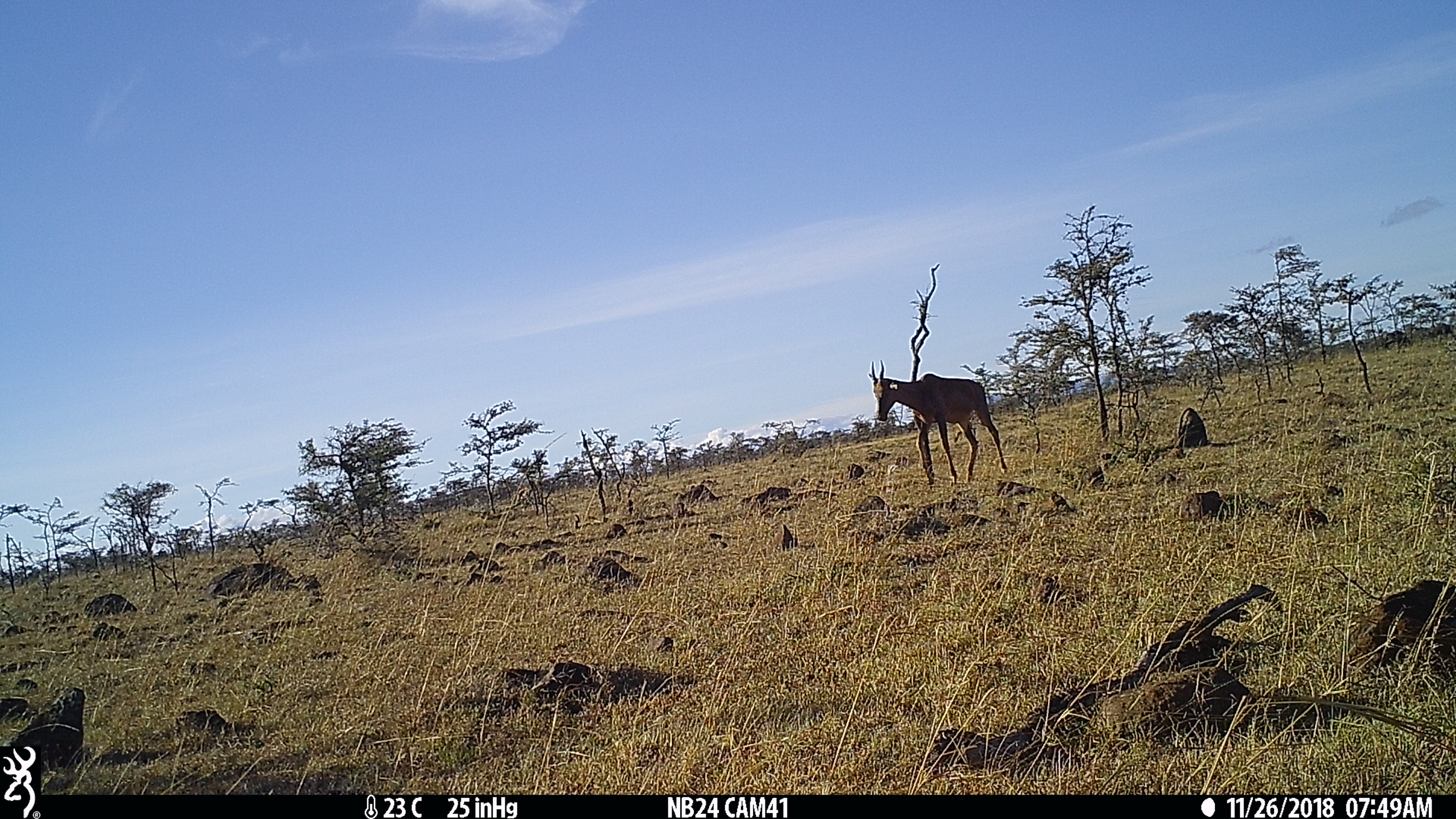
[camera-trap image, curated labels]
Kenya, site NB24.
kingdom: Animalia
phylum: Chordata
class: Mammalia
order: Artiodactyla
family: Bovidae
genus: Damaliscus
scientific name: Damaliscus lunatus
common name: topi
Topi (Damaliscus lunatus).